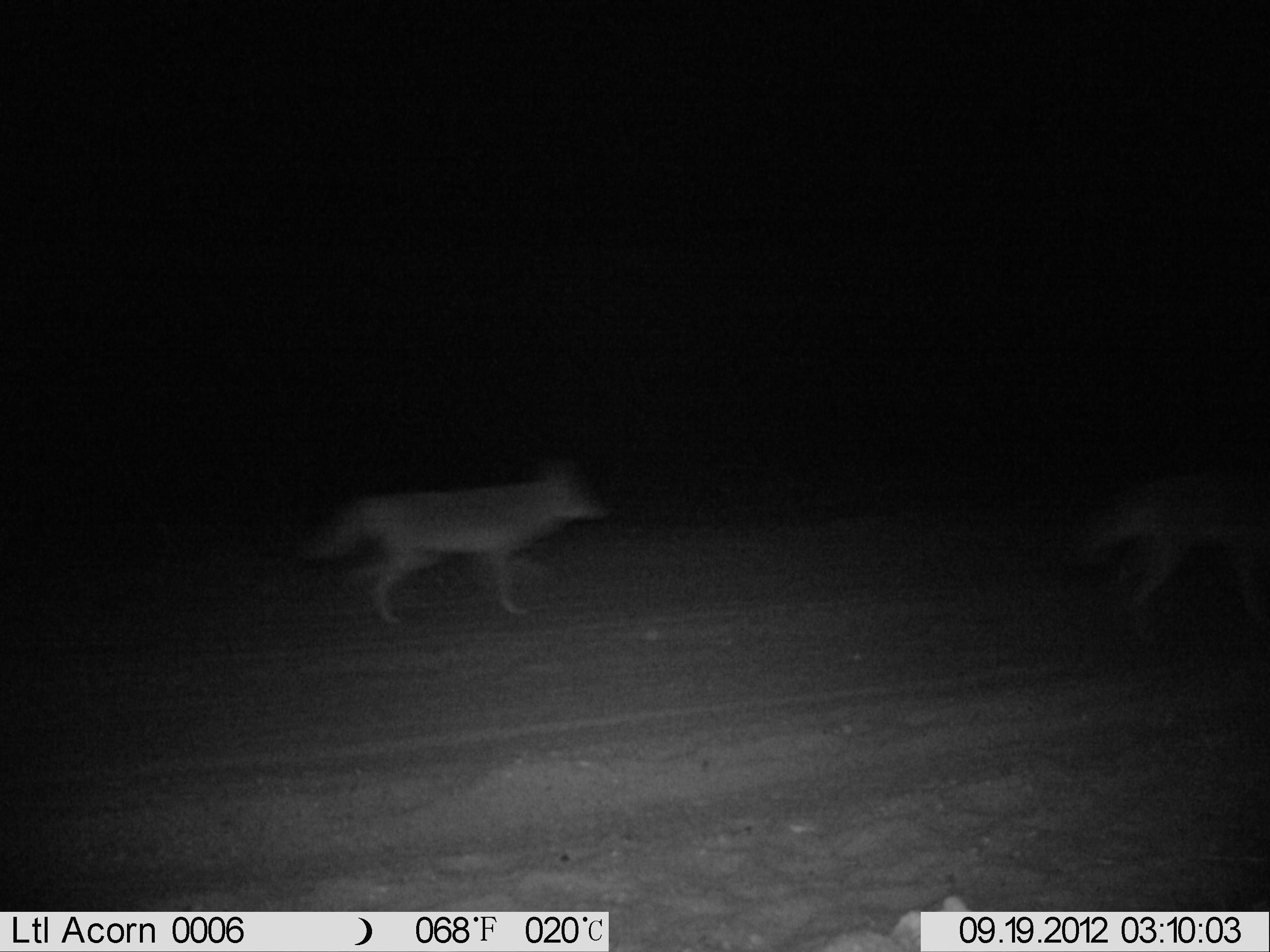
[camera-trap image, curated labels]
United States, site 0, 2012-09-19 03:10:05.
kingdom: Animalia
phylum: Chordata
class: Mammalia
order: Carnivora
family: Canidae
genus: Canis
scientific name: Canis latrans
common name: coyote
Coyote (Canis latrans).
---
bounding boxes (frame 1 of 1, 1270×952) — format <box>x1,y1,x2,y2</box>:
coyote: <box>227,374,729,682</box>